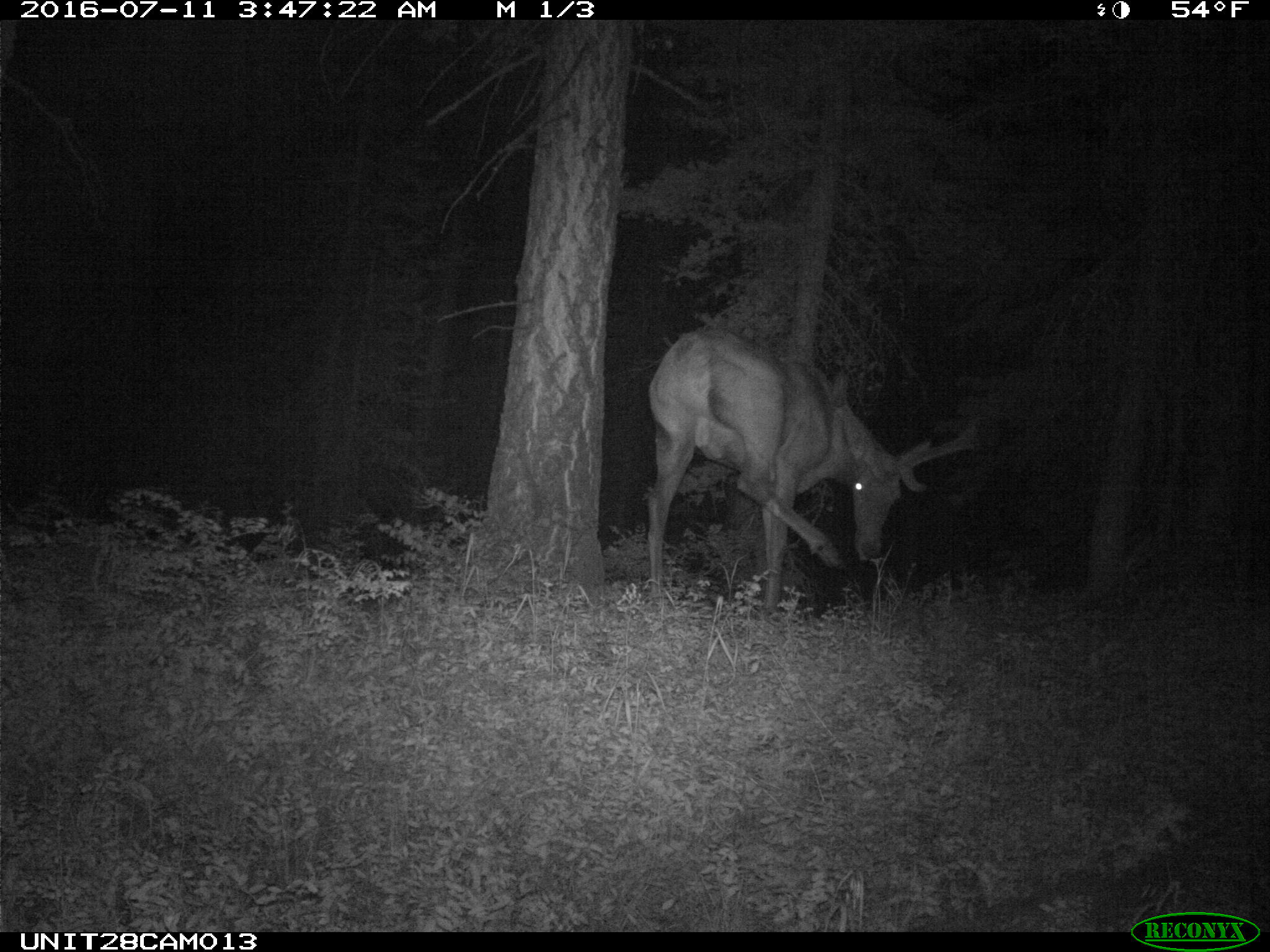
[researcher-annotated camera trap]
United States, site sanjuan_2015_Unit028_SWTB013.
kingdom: Animalia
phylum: Chordata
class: Mammalia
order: Artiodactyla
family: Cervidae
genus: Cervus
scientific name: Cervus elaphus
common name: red deer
Cervus elaphus (red deer).